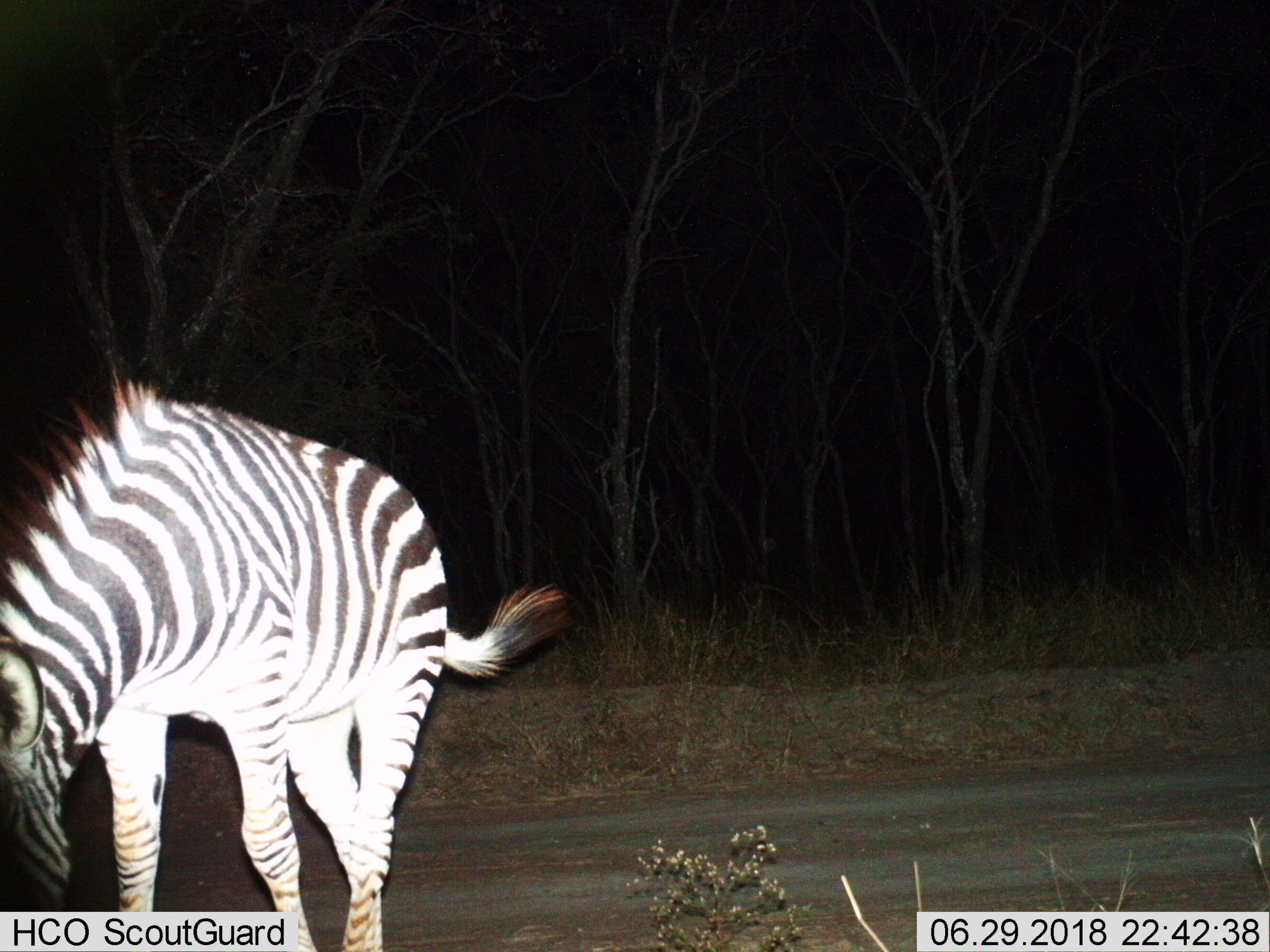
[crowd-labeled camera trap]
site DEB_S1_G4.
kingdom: Animalia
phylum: Chordata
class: Mammalia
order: Perissodactyla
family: Equidae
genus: Equus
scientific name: Equus quagga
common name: plains zebra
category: zebraplains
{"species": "zebraplains (plains zebra) (Equus quagga)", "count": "1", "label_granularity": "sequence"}